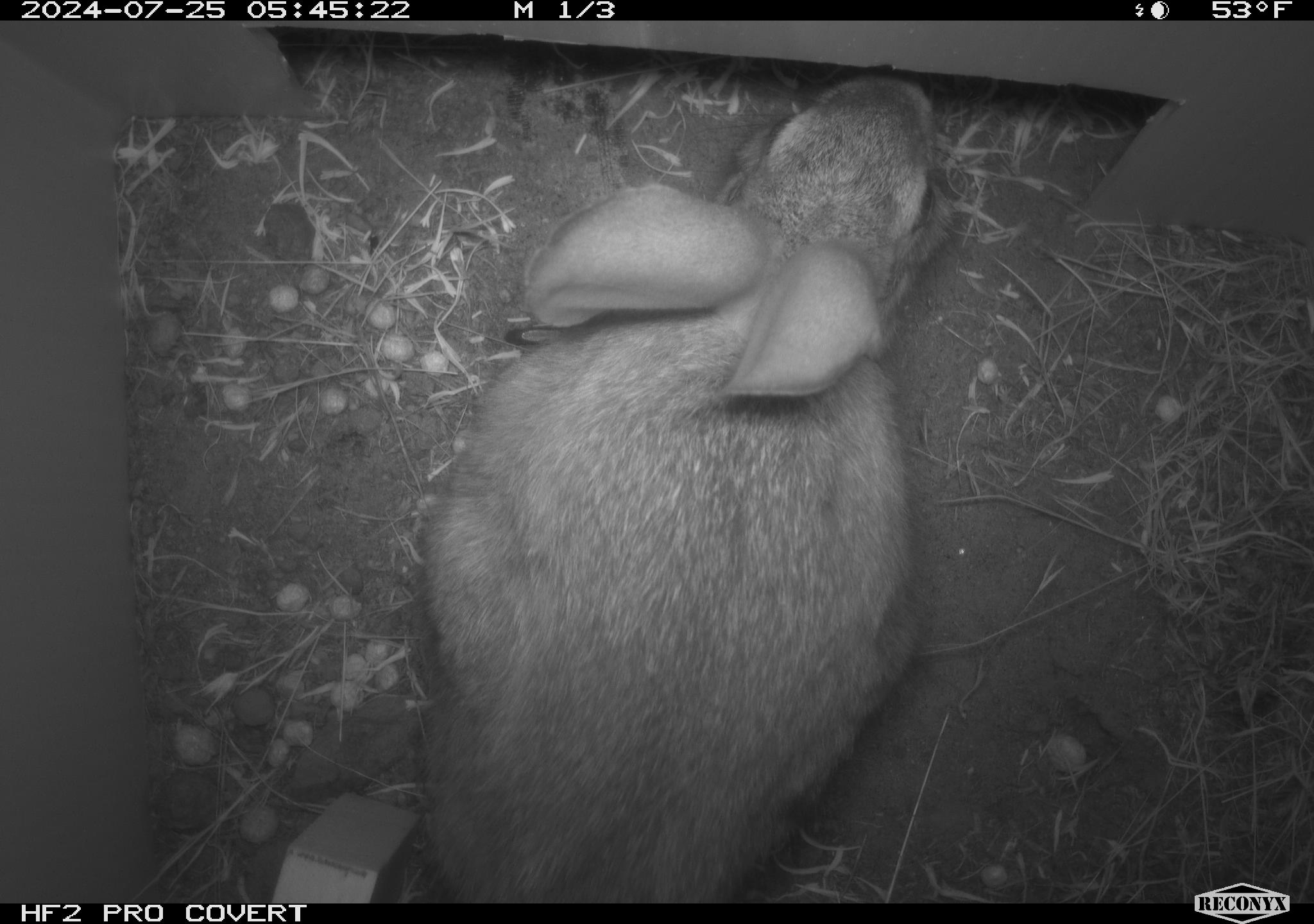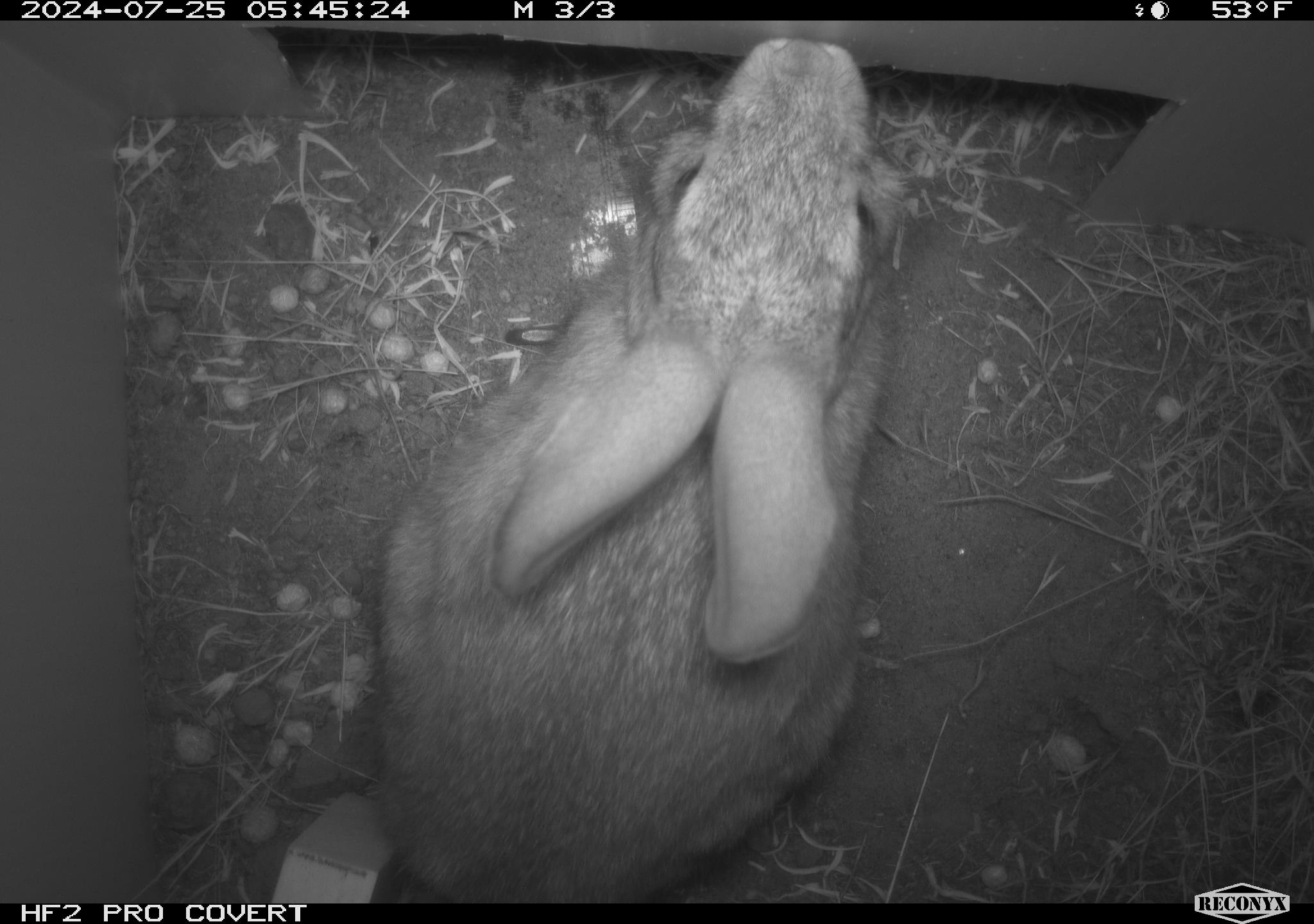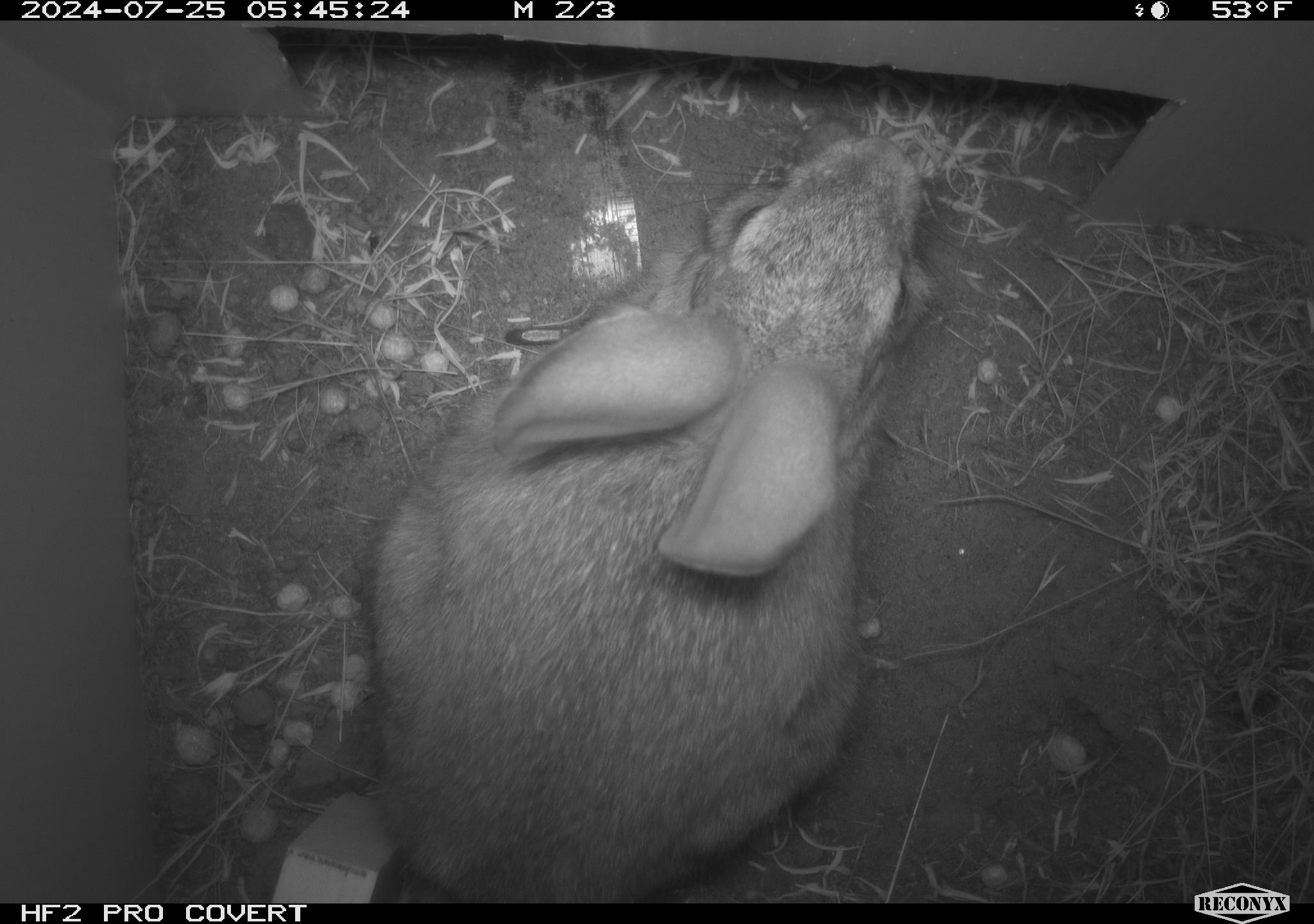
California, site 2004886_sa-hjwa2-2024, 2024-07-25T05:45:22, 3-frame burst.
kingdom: Animalia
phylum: Chordata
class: Mammalia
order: Lagomorpha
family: Leporidae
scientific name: Leporidae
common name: rabbit or hare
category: rabbit and hare family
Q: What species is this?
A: Rabbit and hare family (rabbit or hare) (Leporidae).